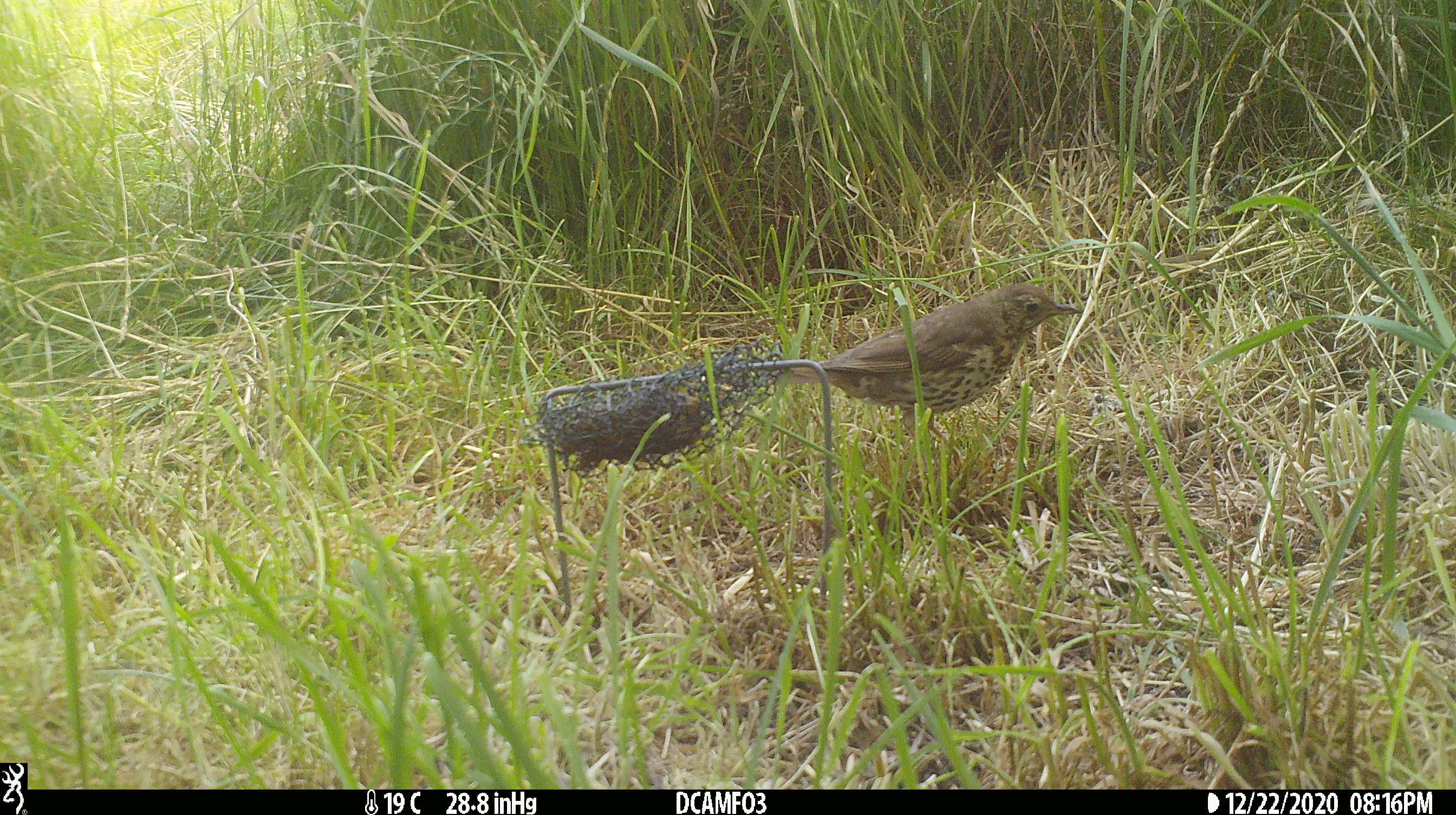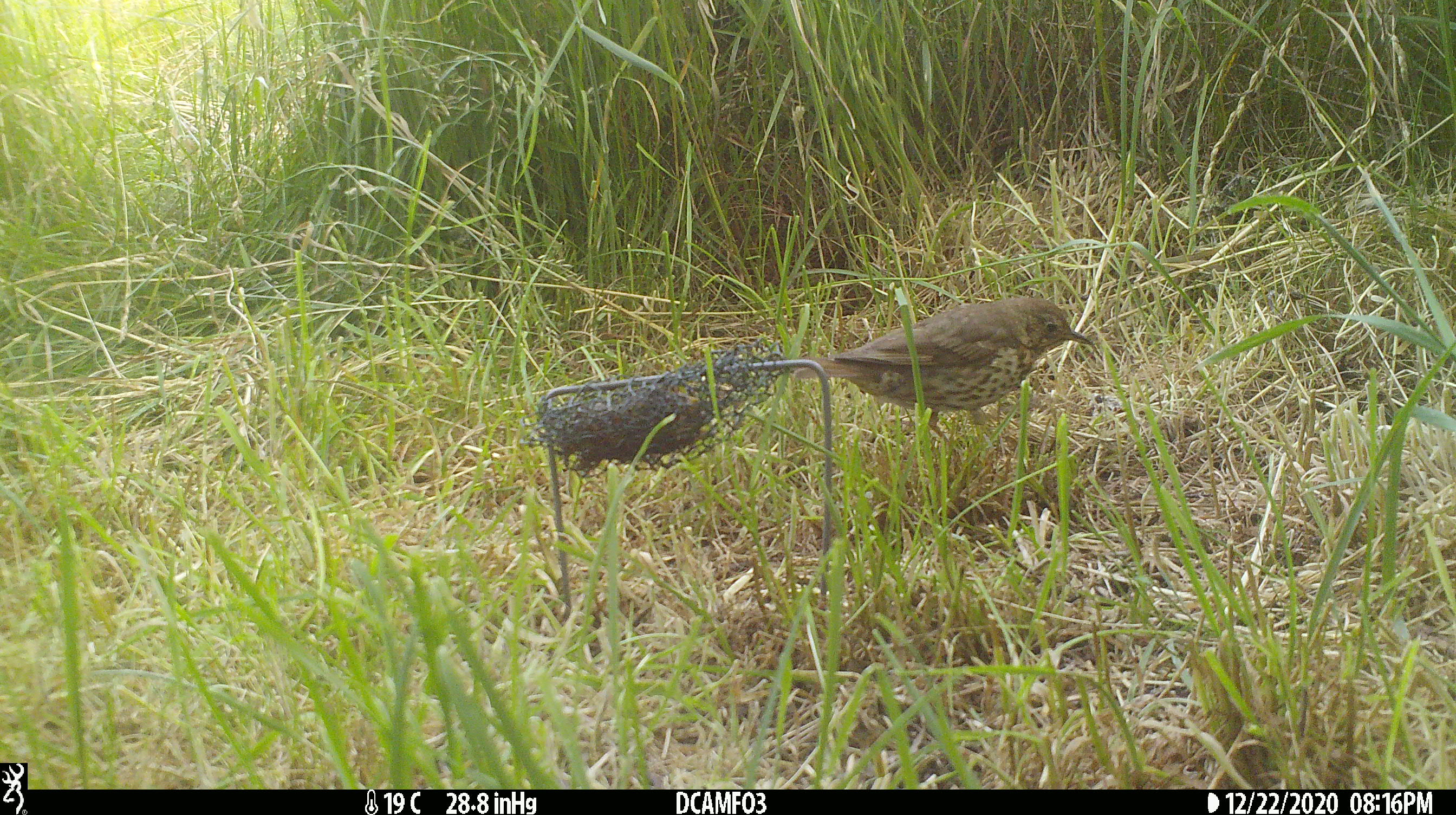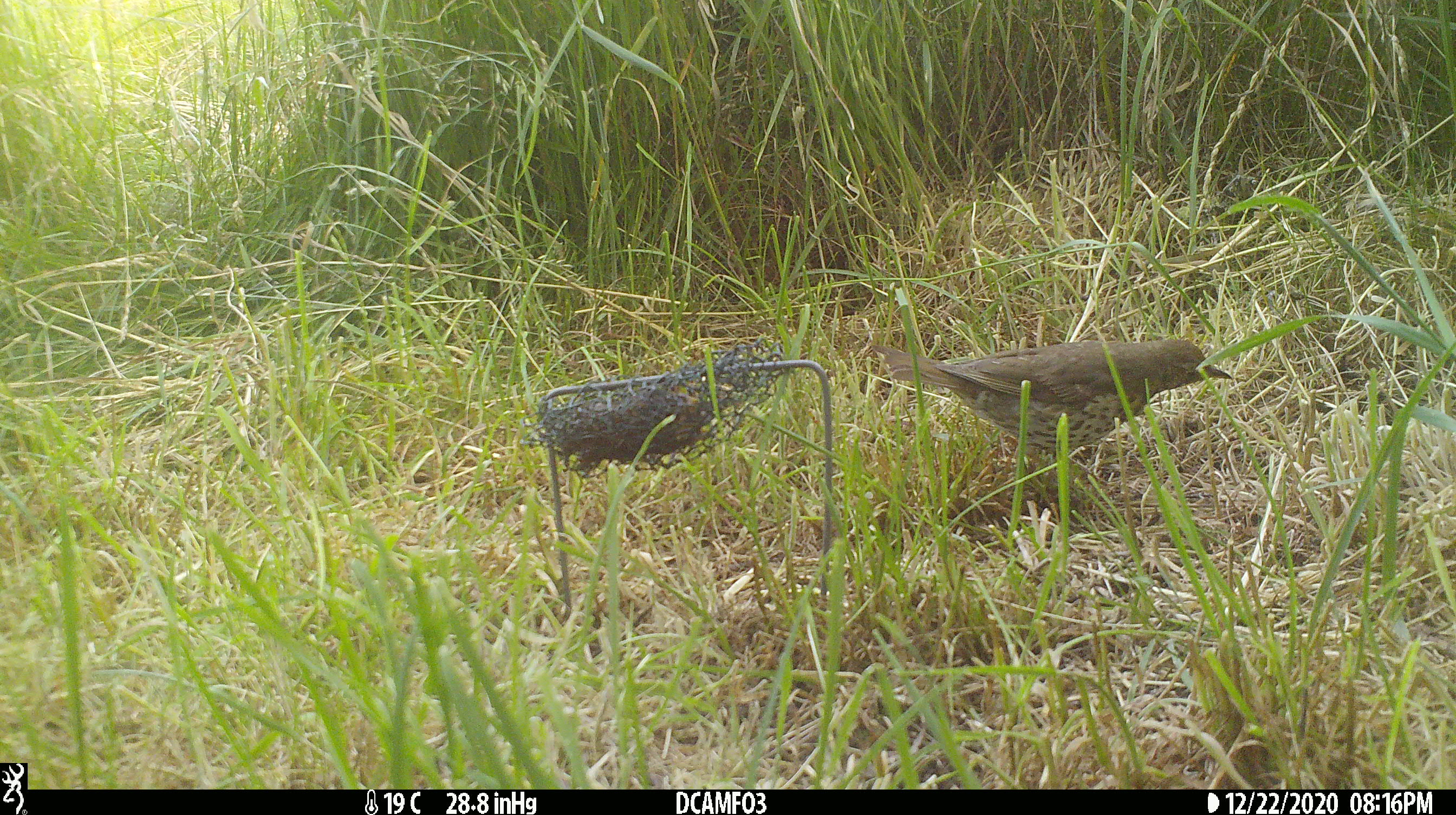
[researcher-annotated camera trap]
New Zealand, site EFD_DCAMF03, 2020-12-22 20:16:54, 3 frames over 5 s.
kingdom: Animalia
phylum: Chordata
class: Aves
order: Passeriformes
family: Turdidae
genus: Turdus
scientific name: Turdus philomelos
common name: song thrush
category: thrush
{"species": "thrush (song thrush) (Turdus philomelos)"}